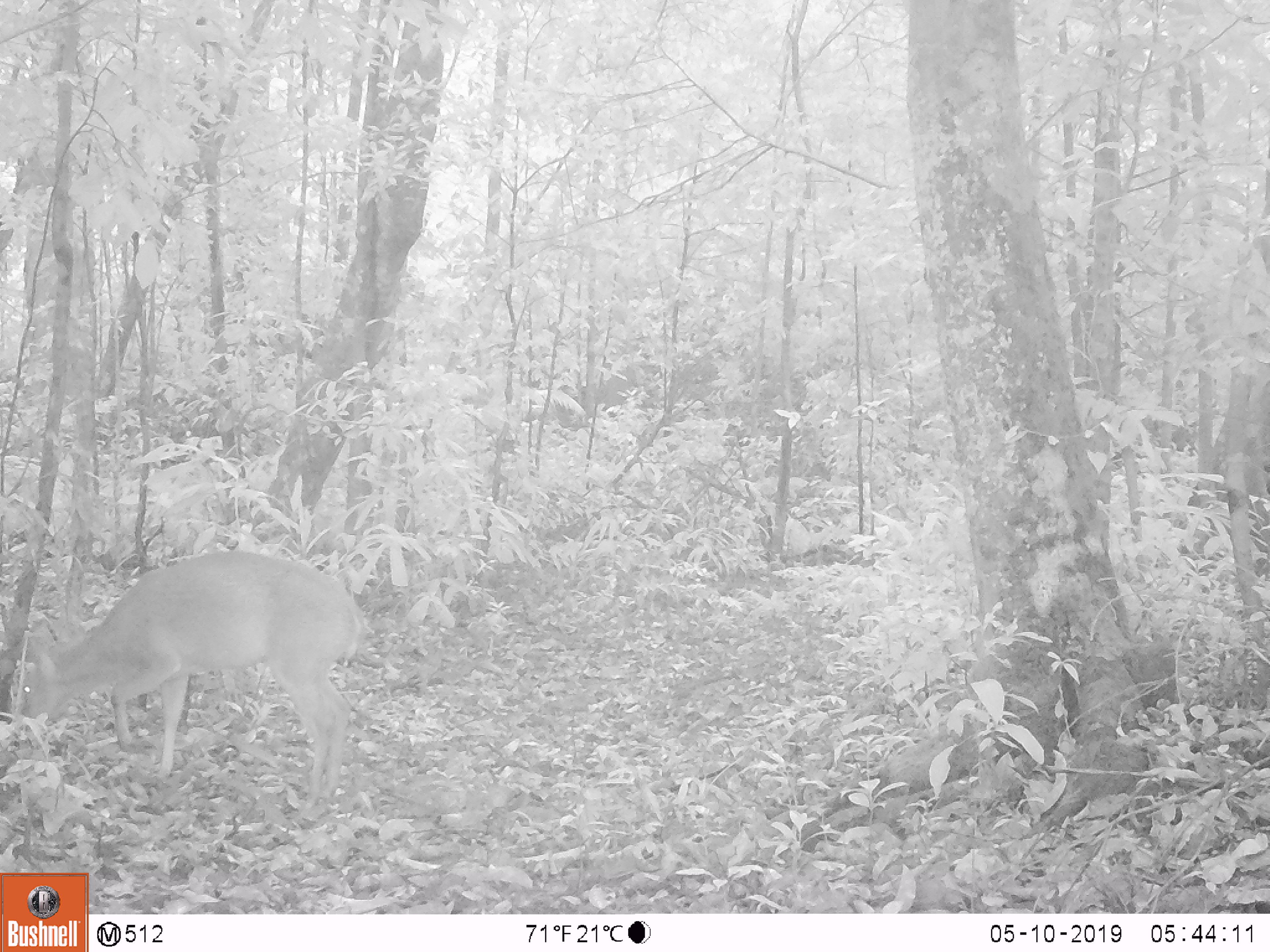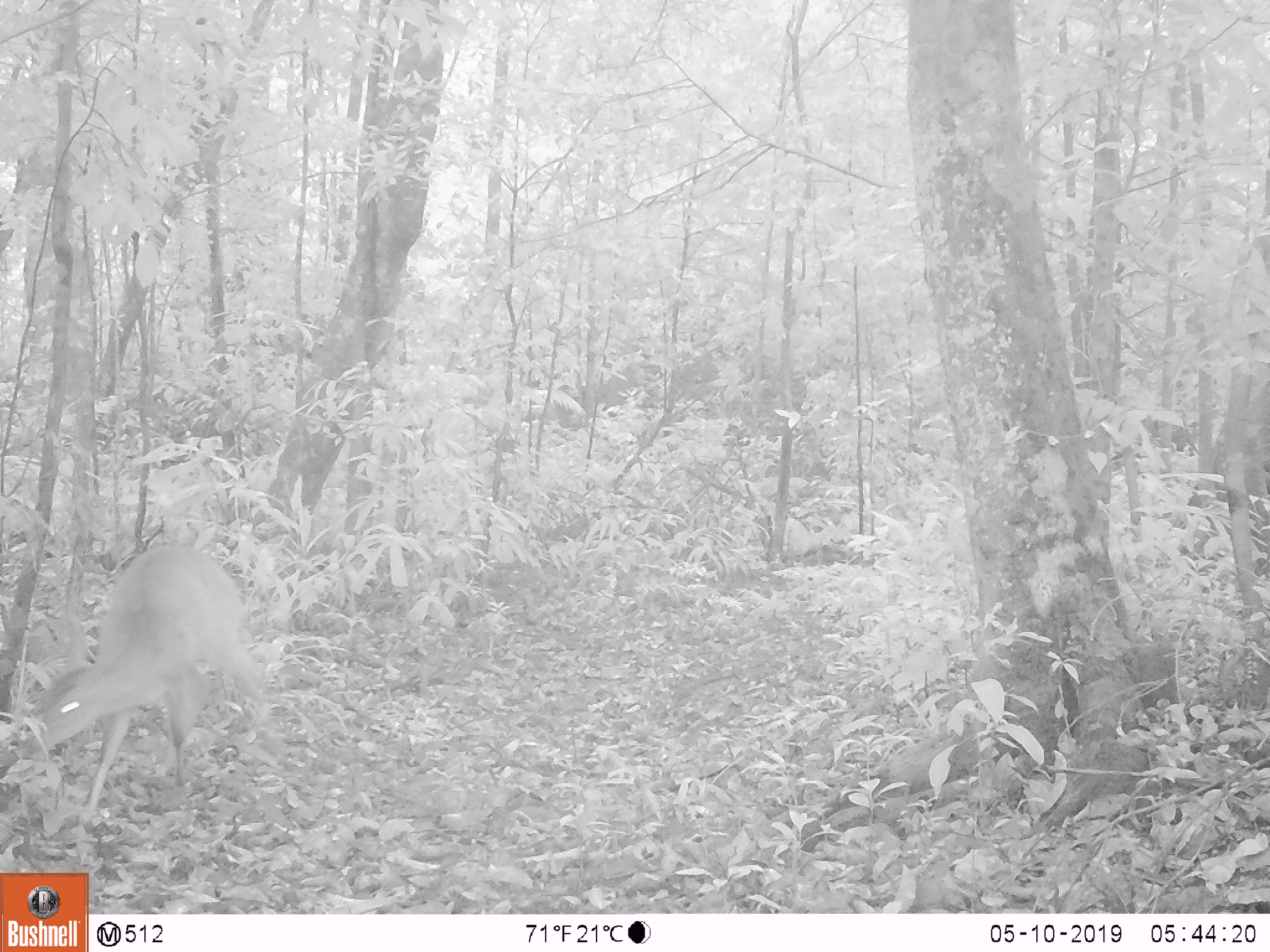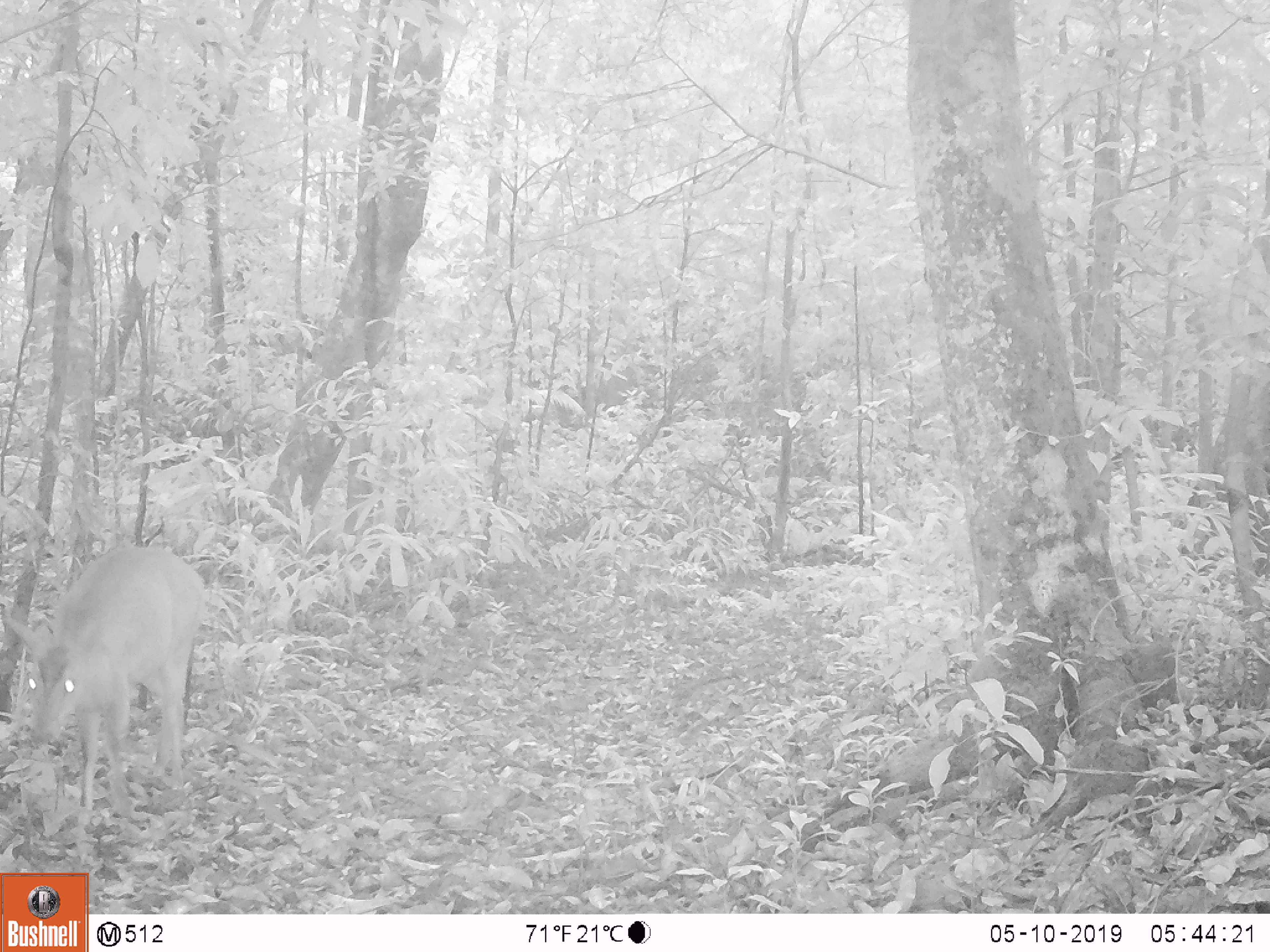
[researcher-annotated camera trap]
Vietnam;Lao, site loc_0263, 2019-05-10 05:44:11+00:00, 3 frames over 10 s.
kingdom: Animalia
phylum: Chordata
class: Mammalia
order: Artiodactyla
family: Cervidae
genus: Muntiacus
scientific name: Muntiacus vuquangensis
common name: large-antlered muntjac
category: large antlered muntjac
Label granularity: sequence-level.